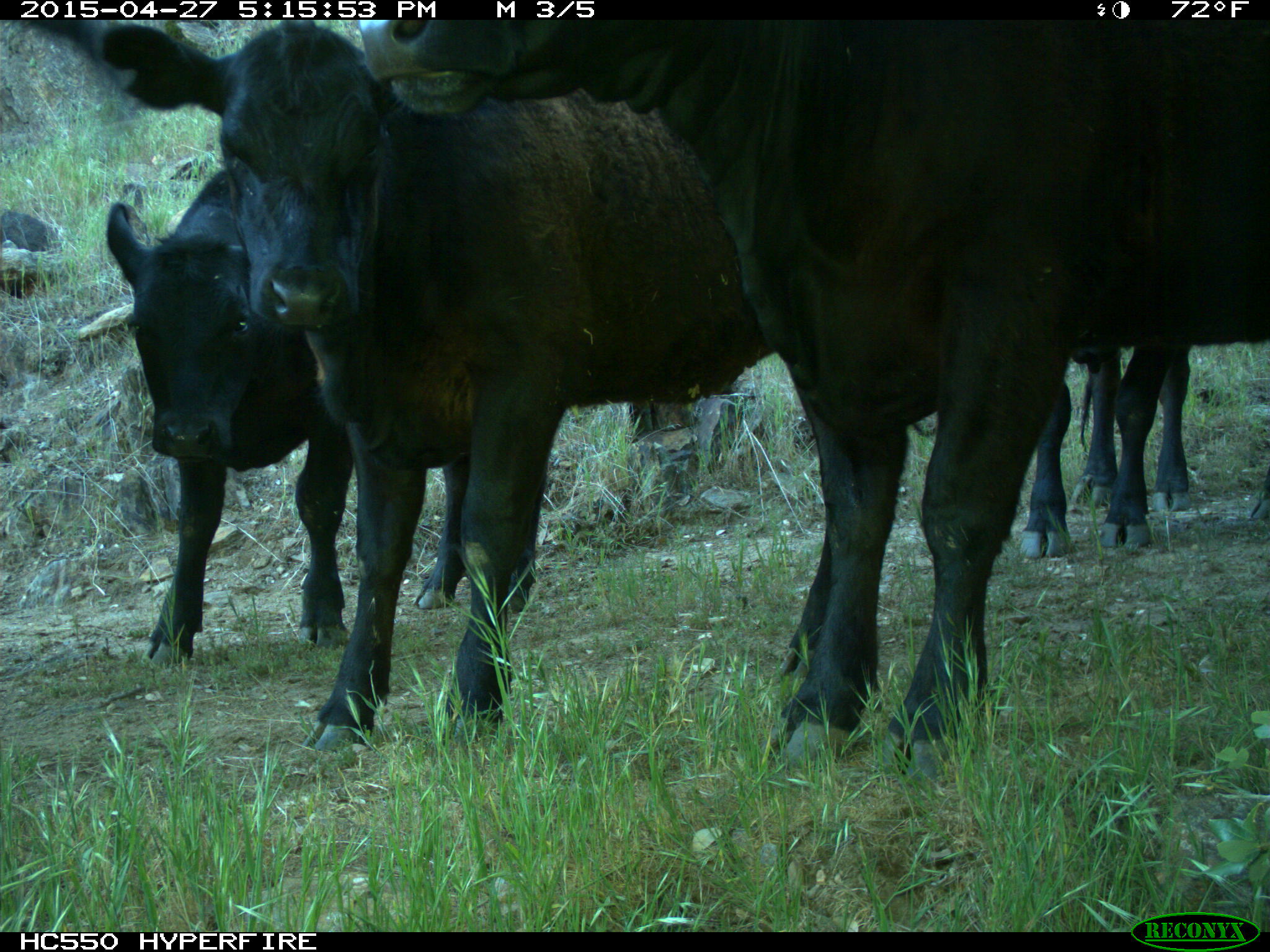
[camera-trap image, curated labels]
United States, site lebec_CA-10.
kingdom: Animalia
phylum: Chordata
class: Mammalia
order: Artiodactyla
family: Bovidae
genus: Bos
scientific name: Bos taurus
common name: domestic cow